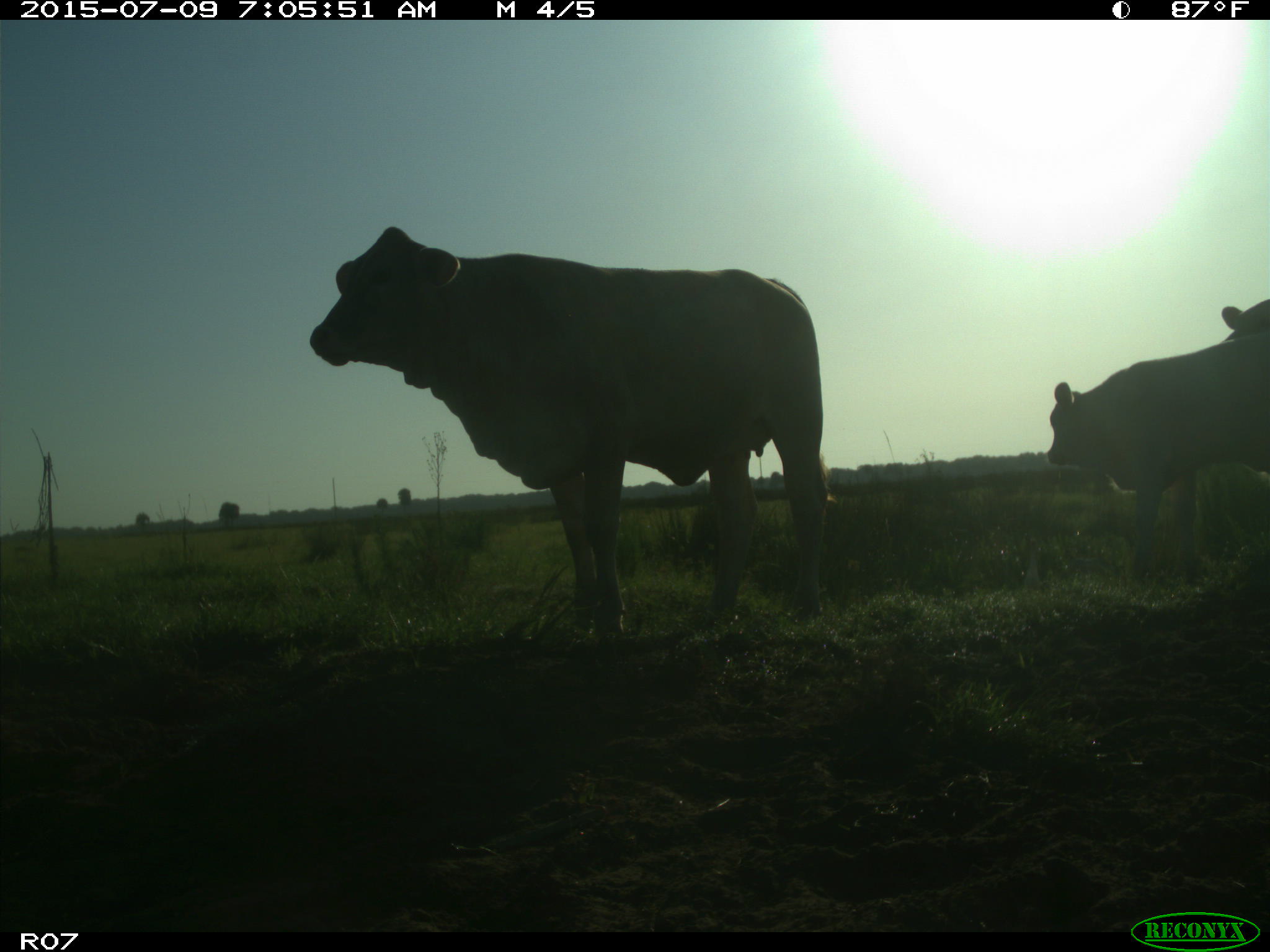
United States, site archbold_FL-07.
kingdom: Animalia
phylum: Chordata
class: Mammalia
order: Artiodactyla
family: Bovidae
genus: Bos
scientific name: Bos taurus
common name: domestic cow